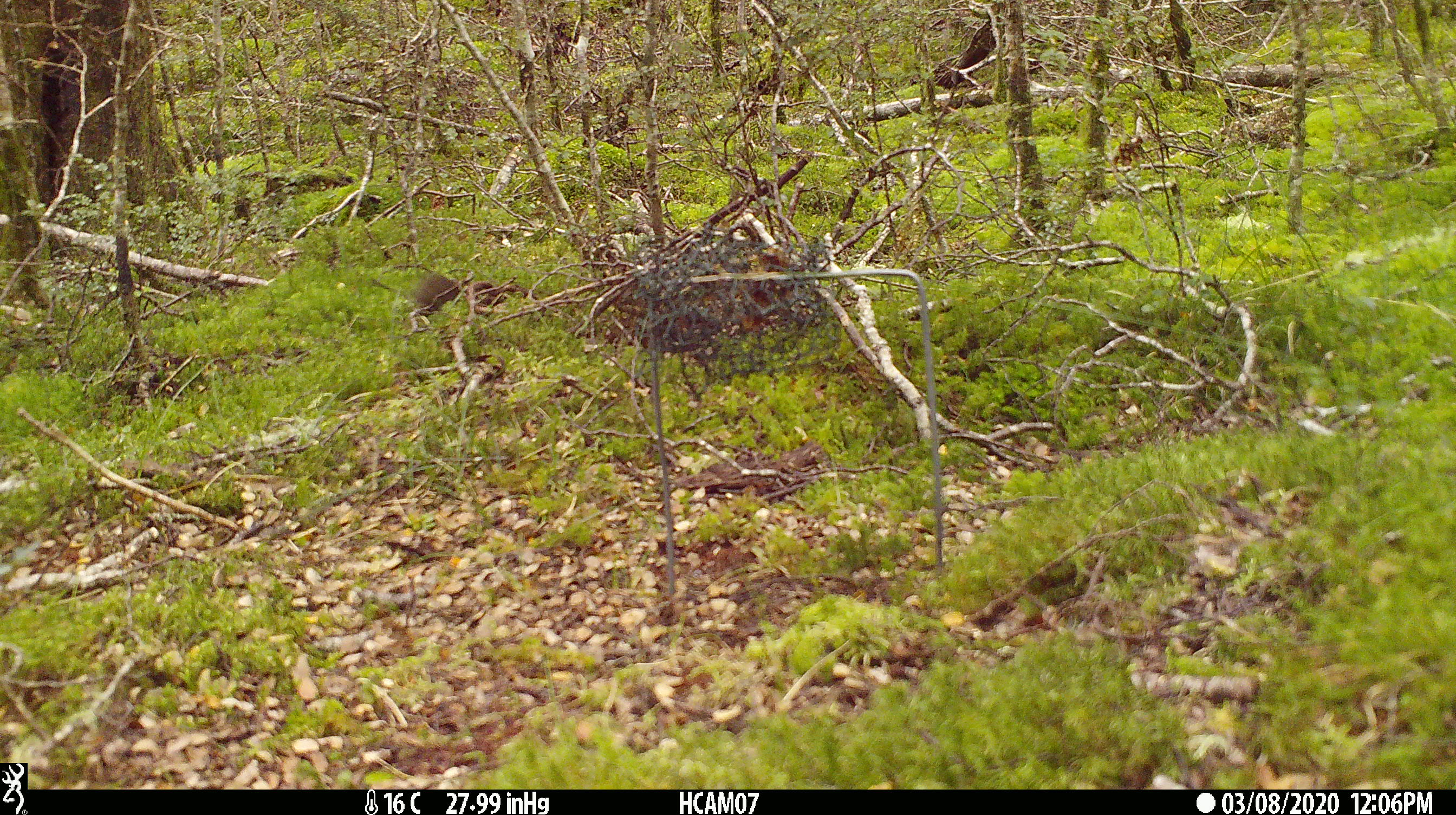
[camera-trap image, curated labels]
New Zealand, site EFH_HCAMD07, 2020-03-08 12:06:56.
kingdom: Animalia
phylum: Chordata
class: Mammalia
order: Rodentia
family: Muridae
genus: Mus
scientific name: Mus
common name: mouse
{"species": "mouse (Mus)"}